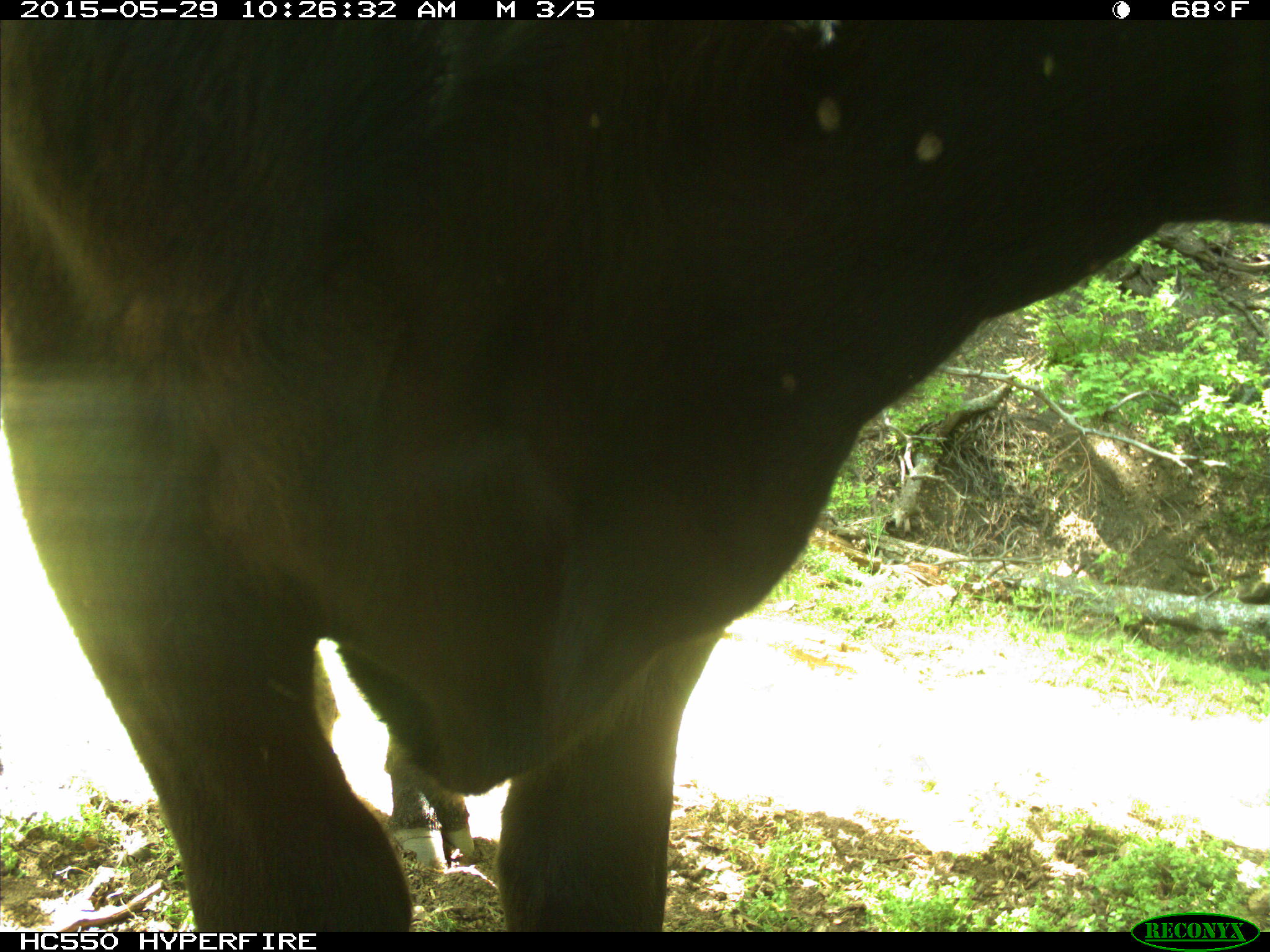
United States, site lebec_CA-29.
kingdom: Animalia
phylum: Chordata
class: Mammalia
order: Artiodactyla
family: Bovidae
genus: Bos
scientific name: Bos taurus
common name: domestic cow